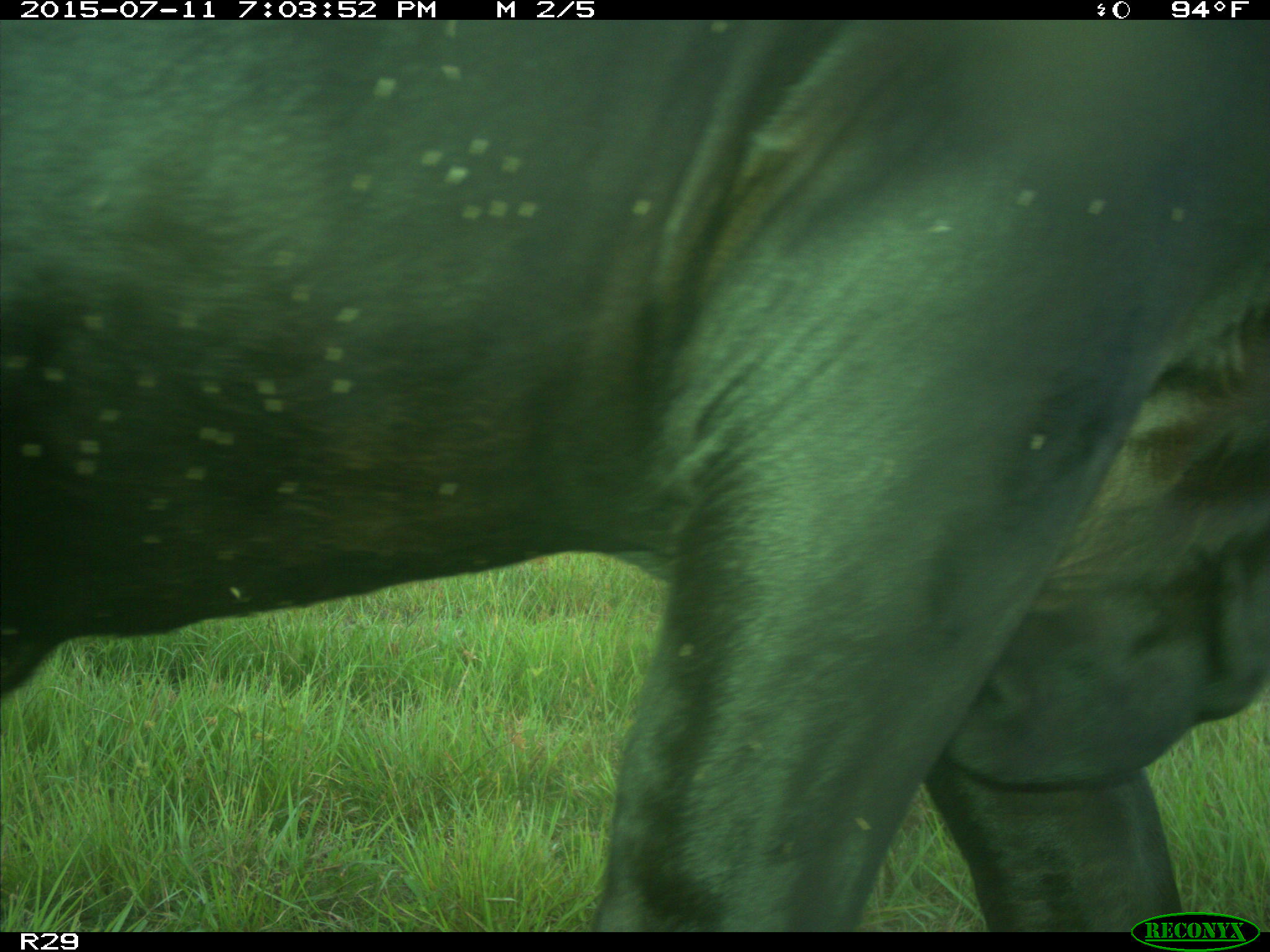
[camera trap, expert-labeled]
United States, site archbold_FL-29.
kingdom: Animalia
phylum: Chordata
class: Mammalia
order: Artiodactyla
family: Bovidae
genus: Bos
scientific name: Bos taurus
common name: domestic cow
Bos taurus (domestic cow).